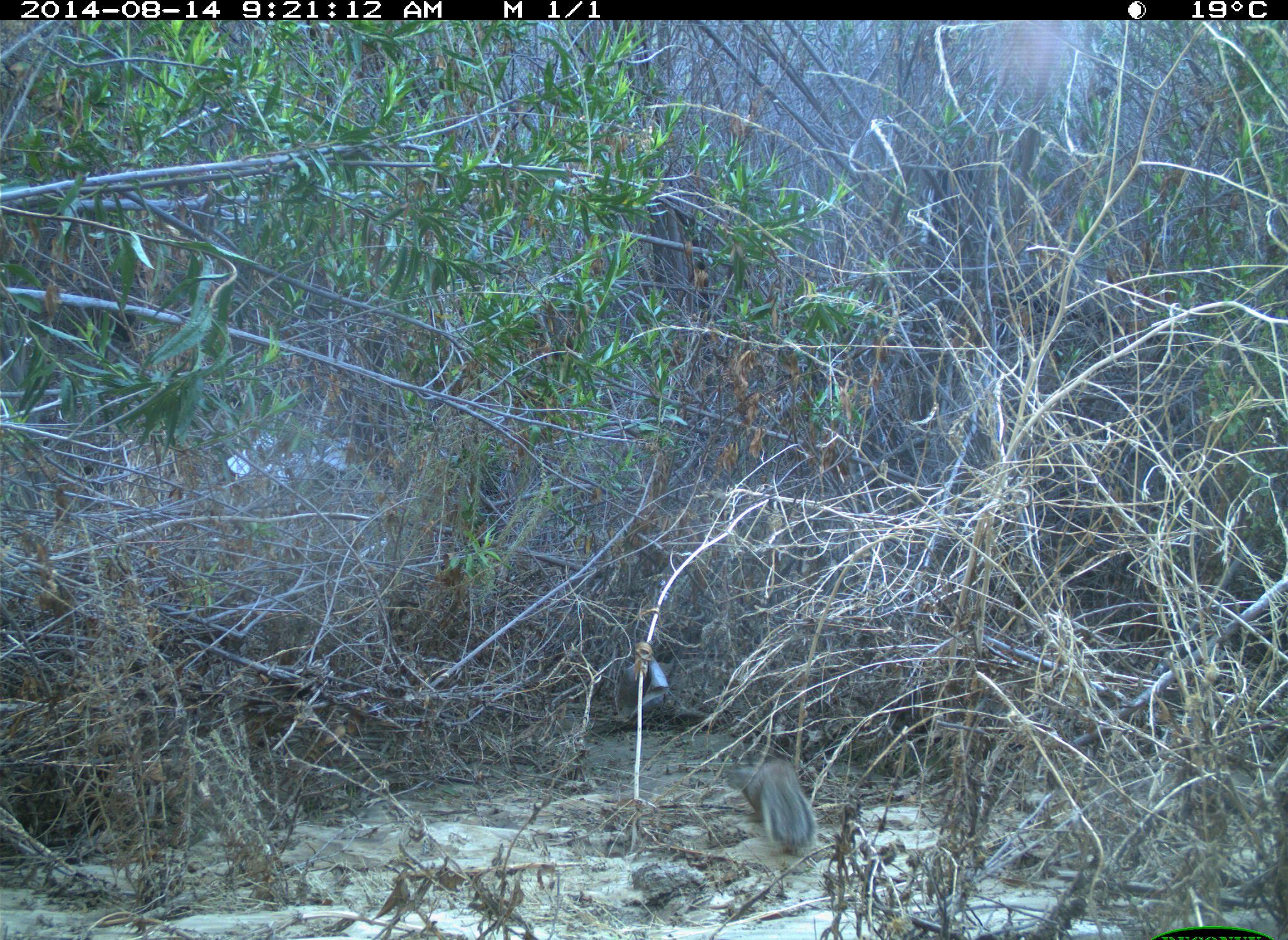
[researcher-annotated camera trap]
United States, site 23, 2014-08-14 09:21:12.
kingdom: Animalia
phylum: Chordata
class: Mammalia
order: Rodentia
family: Sciuridae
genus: Sciurus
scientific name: Sciurus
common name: squirrel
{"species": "squirrel (Sciurus)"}